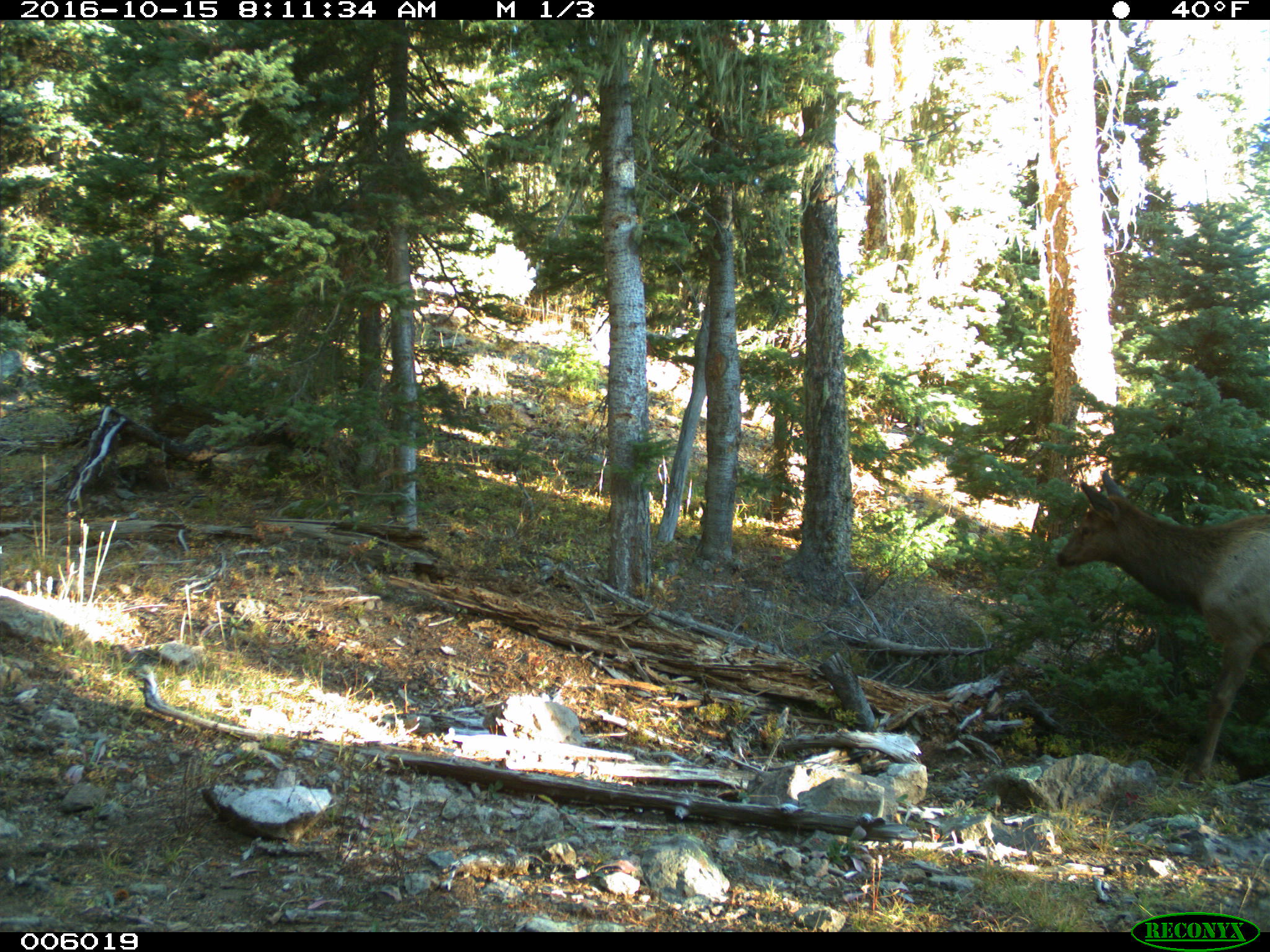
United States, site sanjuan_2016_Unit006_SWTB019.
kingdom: Animalia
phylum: Chordata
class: Mammalia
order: Artiodactyla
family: Cervidae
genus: Cervus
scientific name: Cervus elaphus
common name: red deer